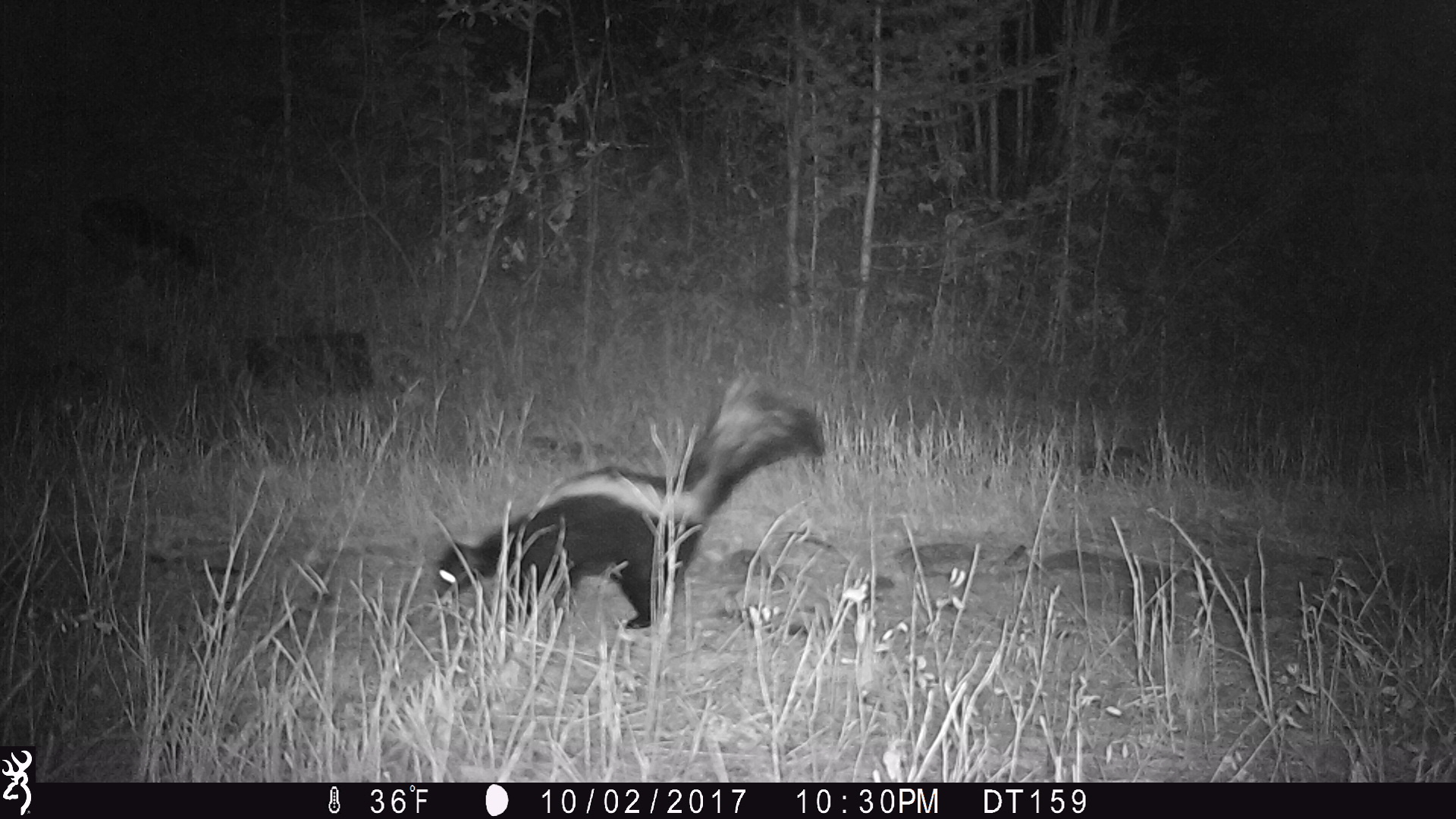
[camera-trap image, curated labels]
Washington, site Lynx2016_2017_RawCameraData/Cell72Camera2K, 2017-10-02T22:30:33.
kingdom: Animalia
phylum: Chordata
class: Mammalia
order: Carnivora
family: Mephitidae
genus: Mephitis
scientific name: Mephitis mephitis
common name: striped skunk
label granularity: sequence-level